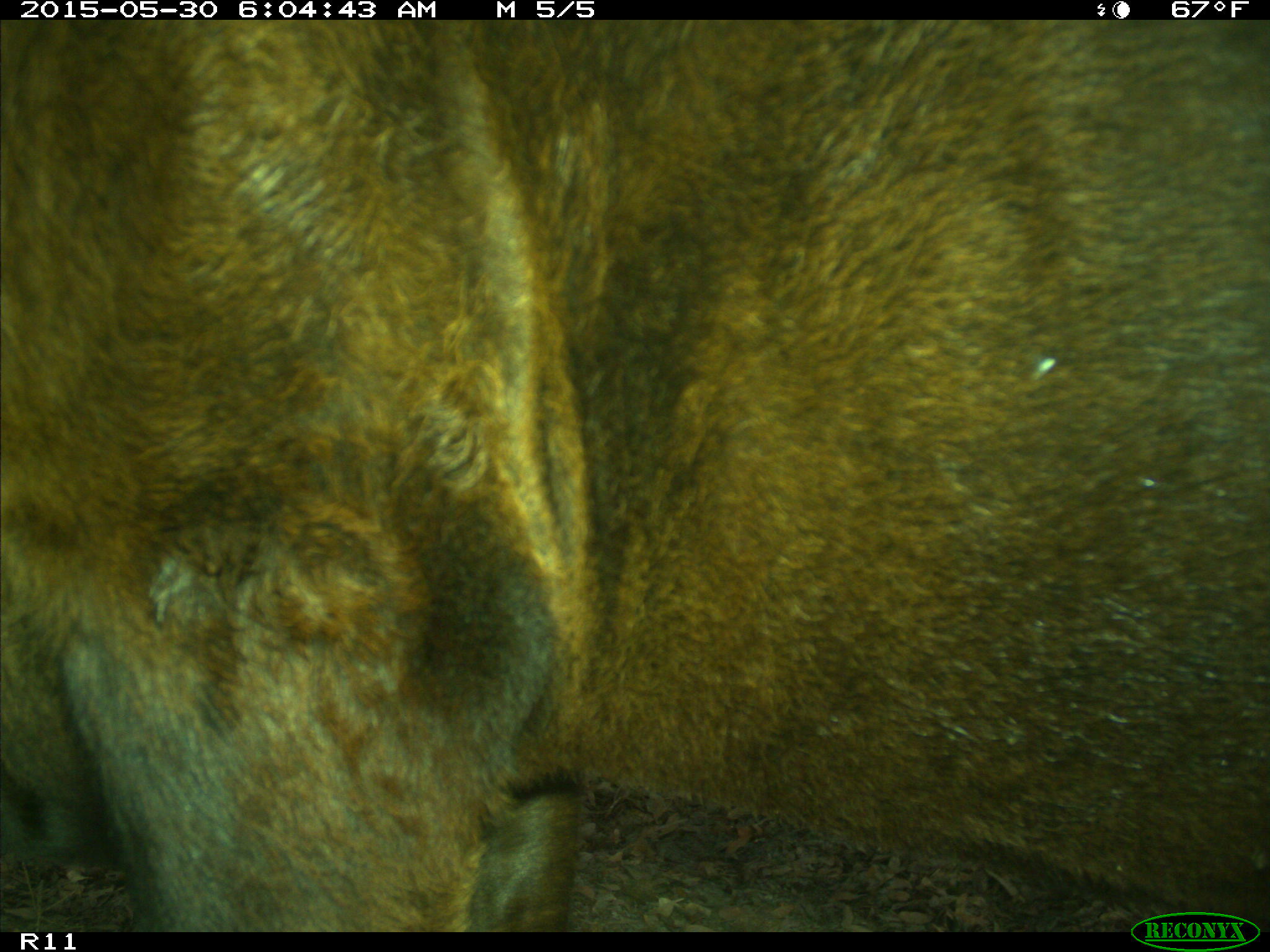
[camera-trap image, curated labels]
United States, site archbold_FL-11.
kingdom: Animalia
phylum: Chordata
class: Mammalia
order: Artiodactyla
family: Bovidae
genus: Bos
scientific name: Bos taurus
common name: domestic cow